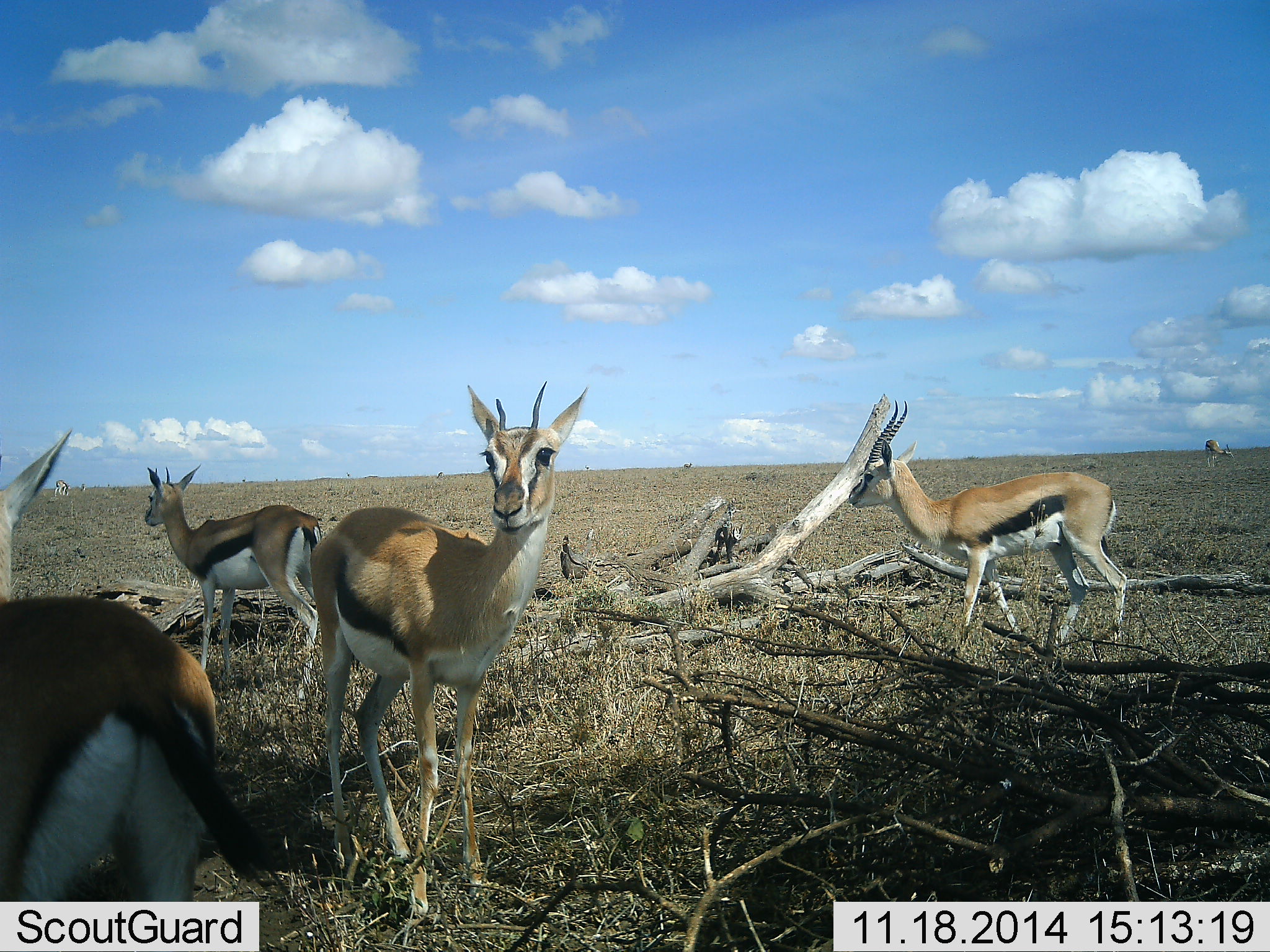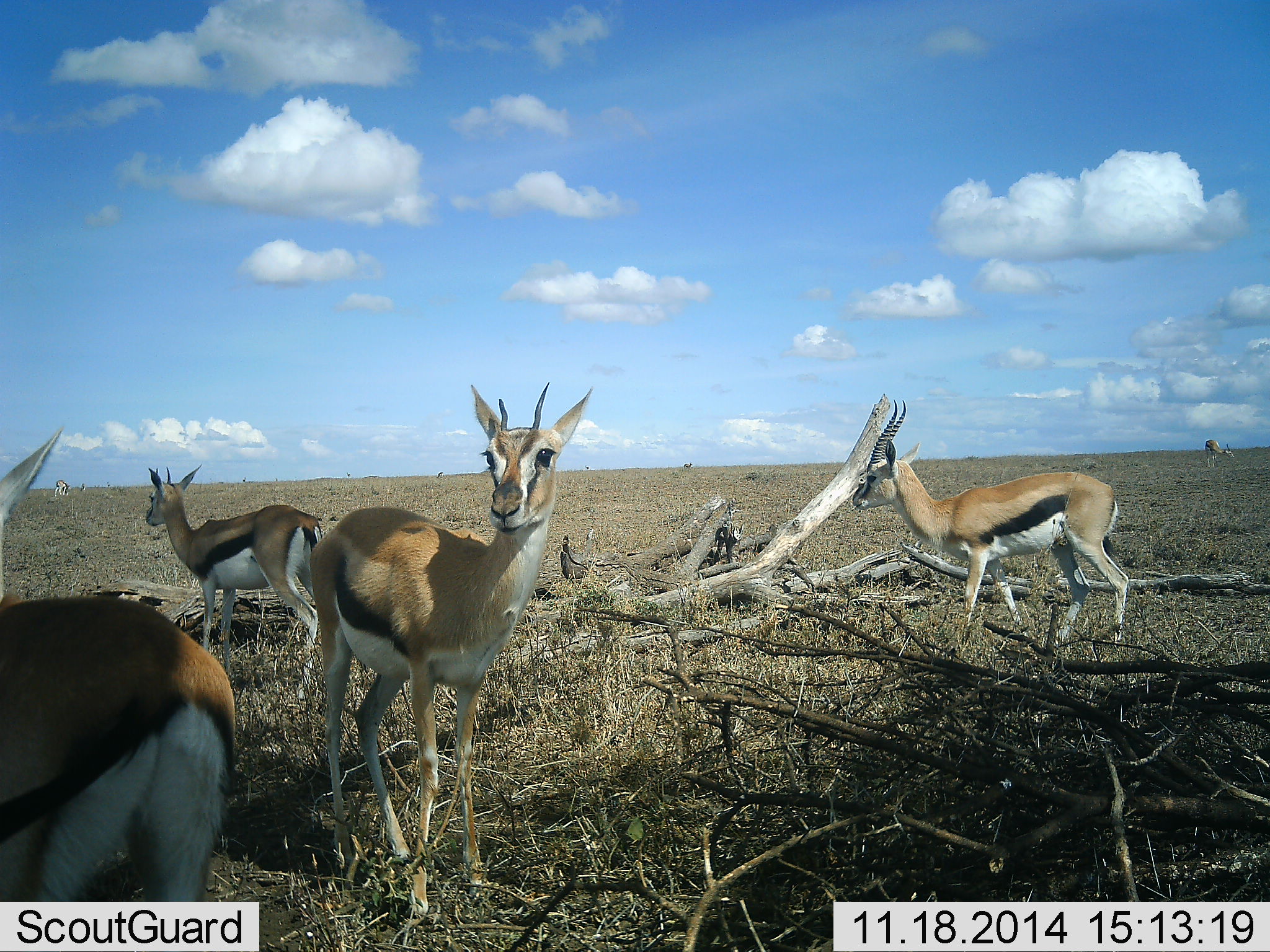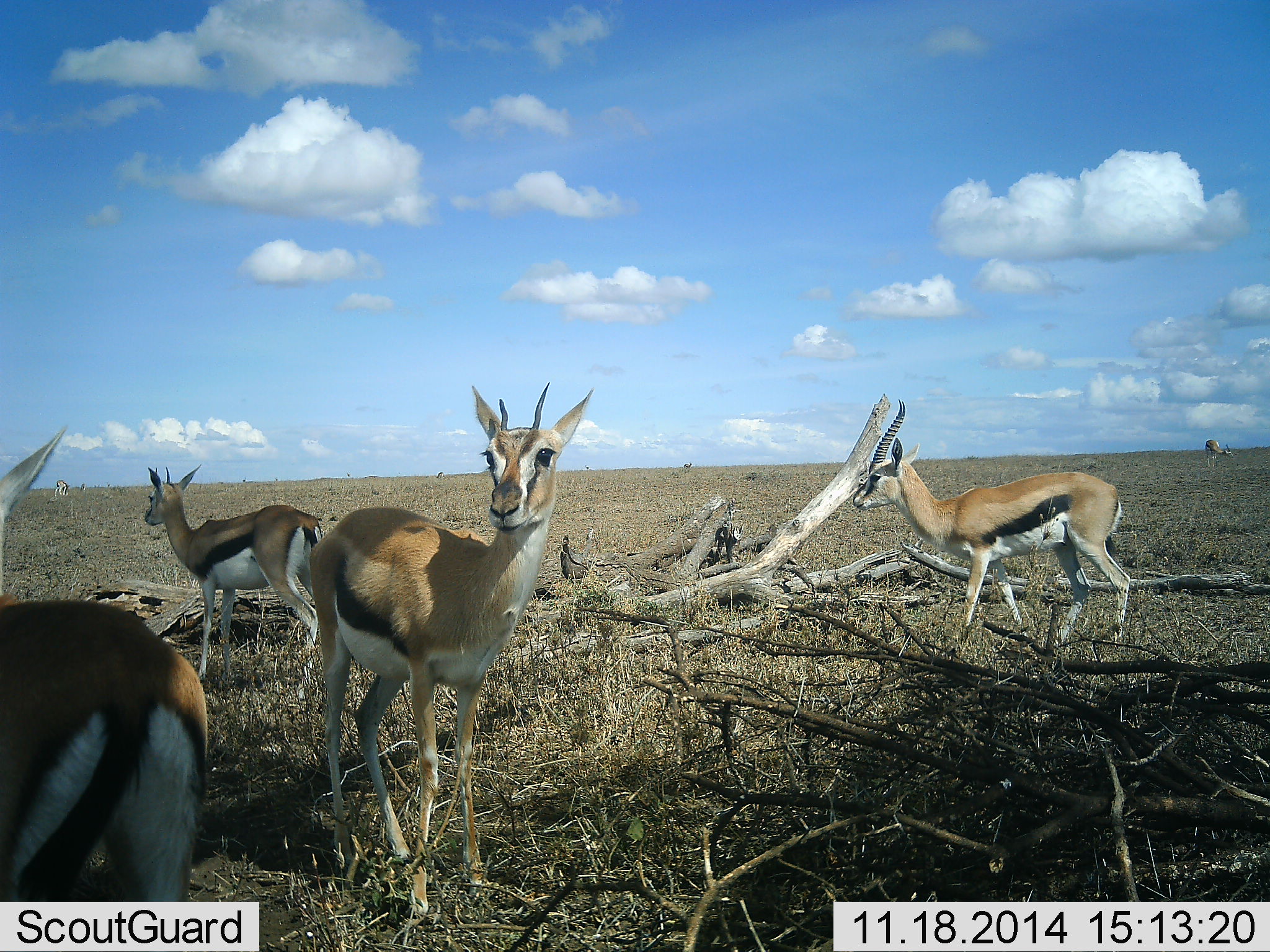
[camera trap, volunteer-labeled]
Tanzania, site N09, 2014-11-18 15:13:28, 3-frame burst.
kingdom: Animalia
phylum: Chordata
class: Mammalia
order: Artiodactyla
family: Bovidae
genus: Eudorcas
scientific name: Eudorcas thomsonii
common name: thomson's gazelle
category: gazellethomsons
Gazellethomsons (thomson's gazelle) (Eudorcas thomsonii), count 4. Behavior (volunteer vote fractions): standing 90%, resting 10%, moving 10%, interacting 0%. Young present (vote fraction): 0%. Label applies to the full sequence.